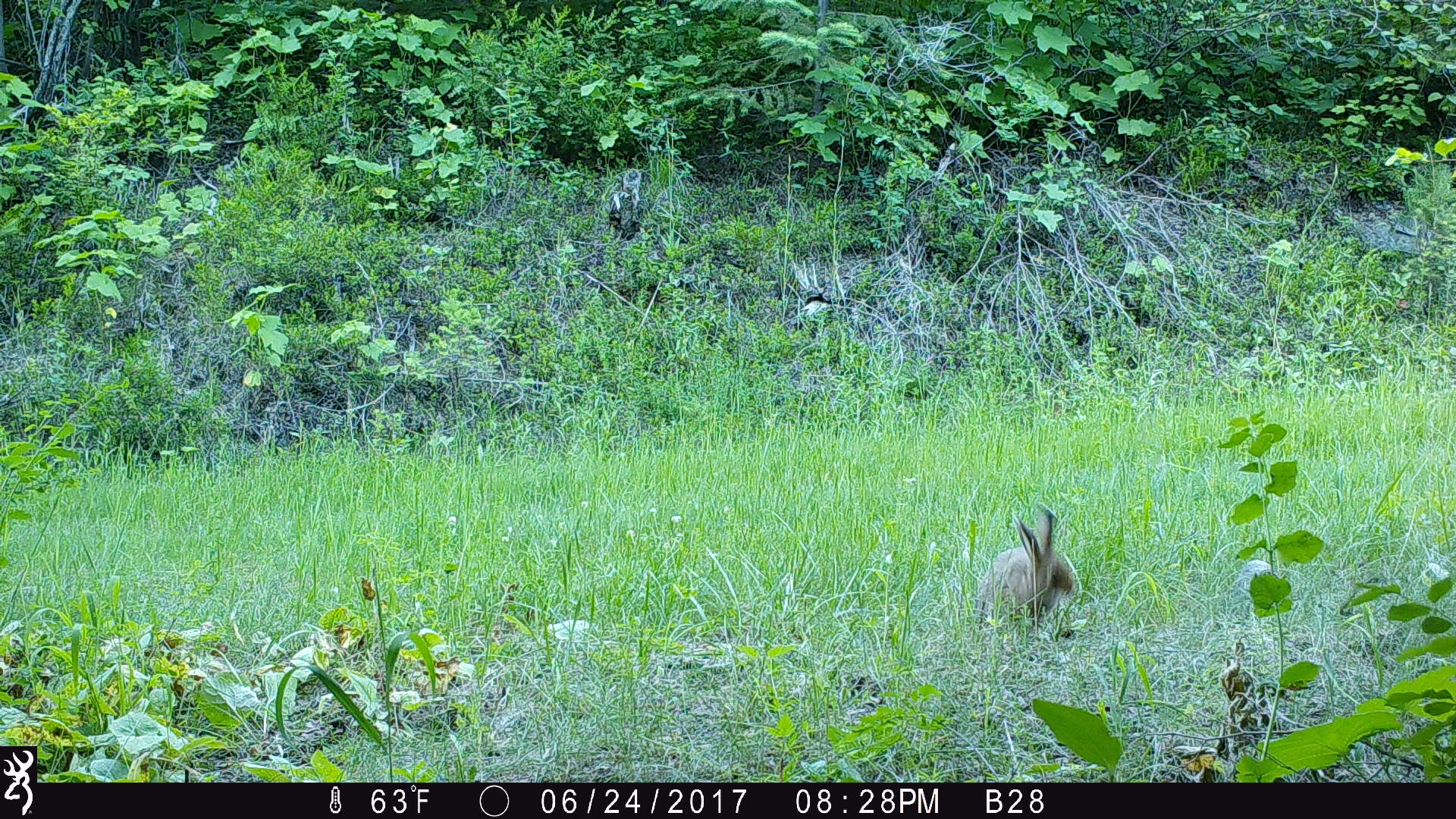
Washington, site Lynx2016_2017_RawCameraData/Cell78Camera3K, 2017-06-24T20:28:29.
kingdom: Animalia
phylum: Chordata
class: Mammalia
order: Lagomorpha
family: Leporidae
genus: Lepus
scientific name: Lepus americanus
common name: snowshoe hare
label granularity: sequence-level